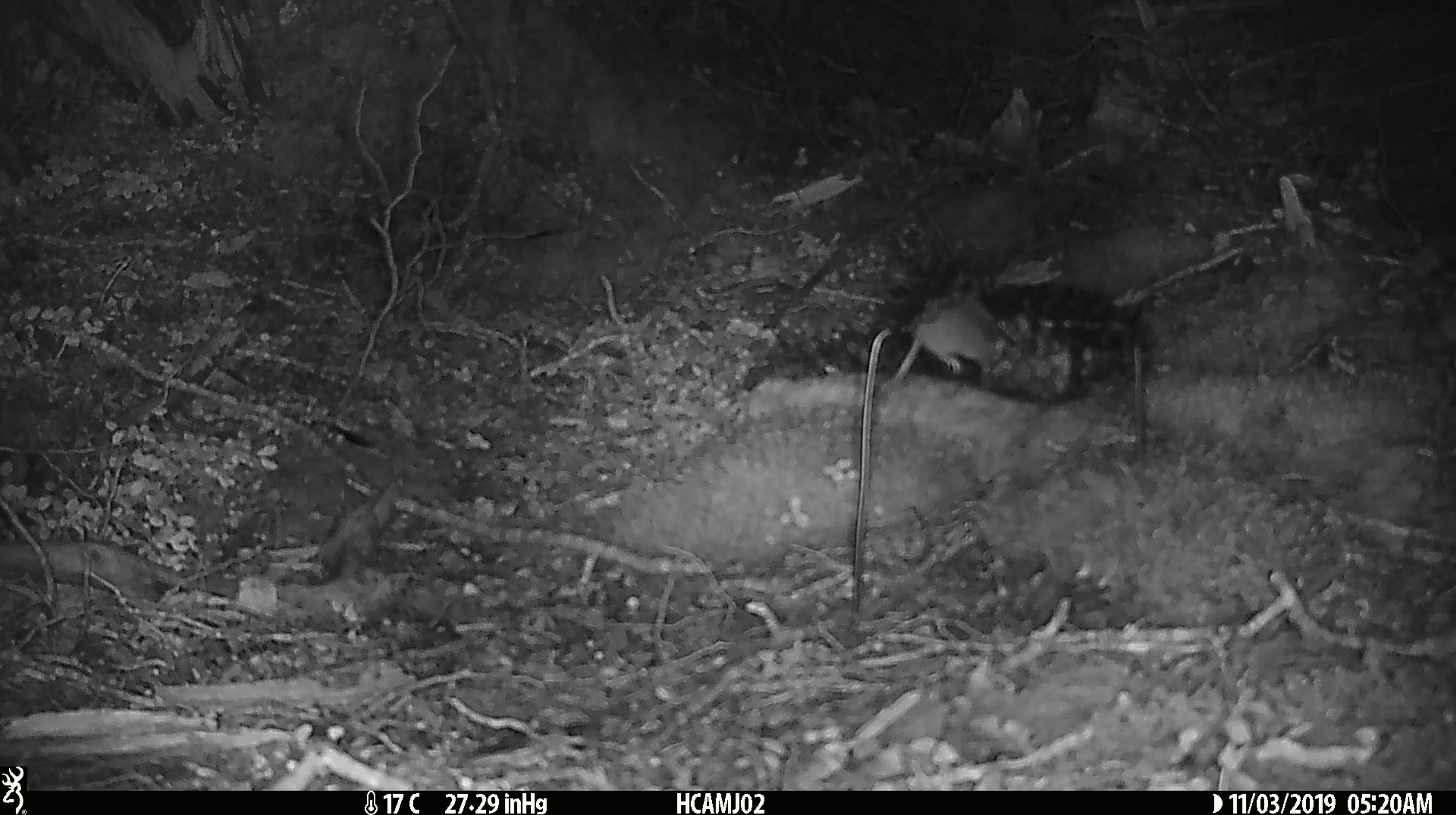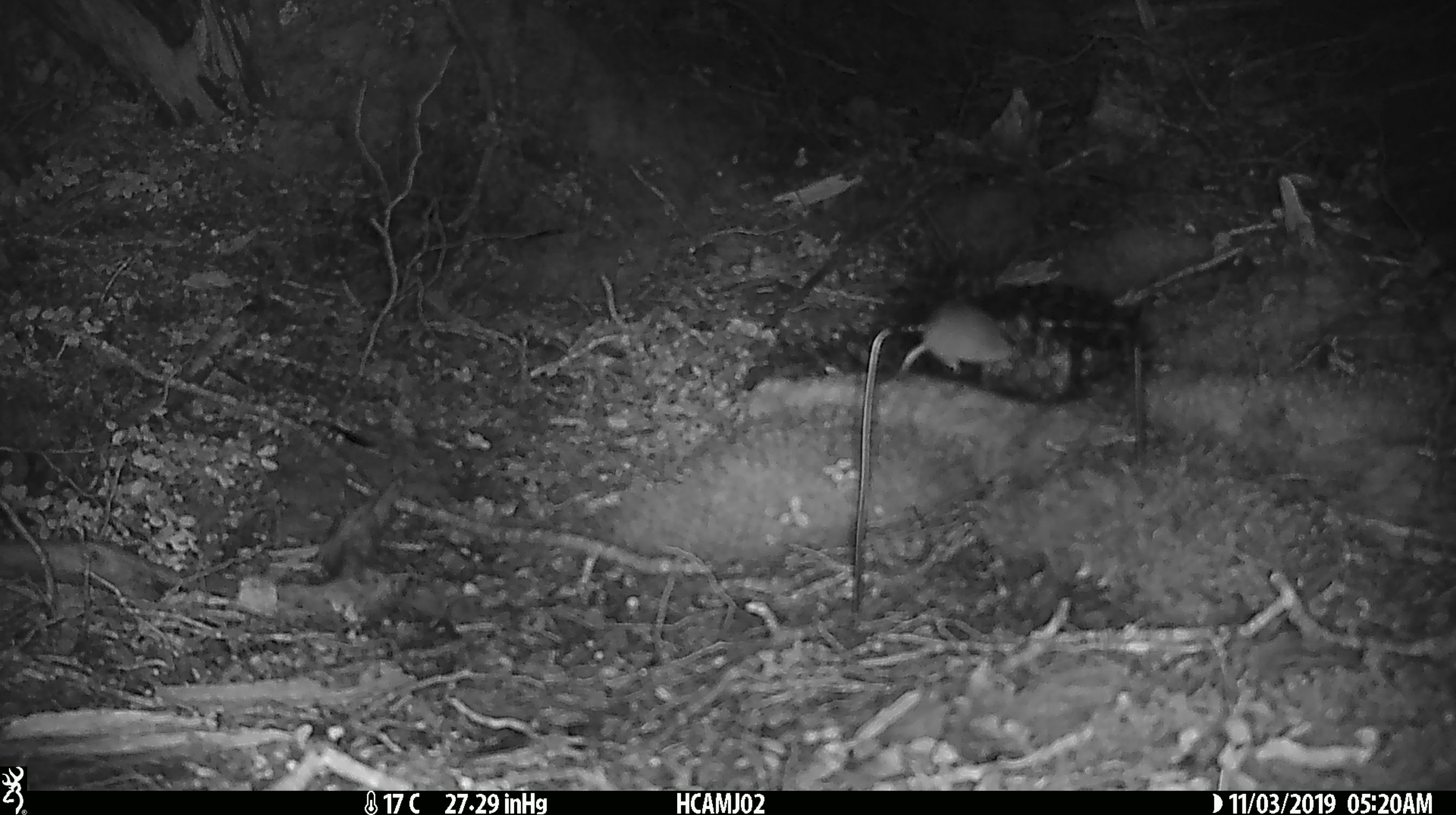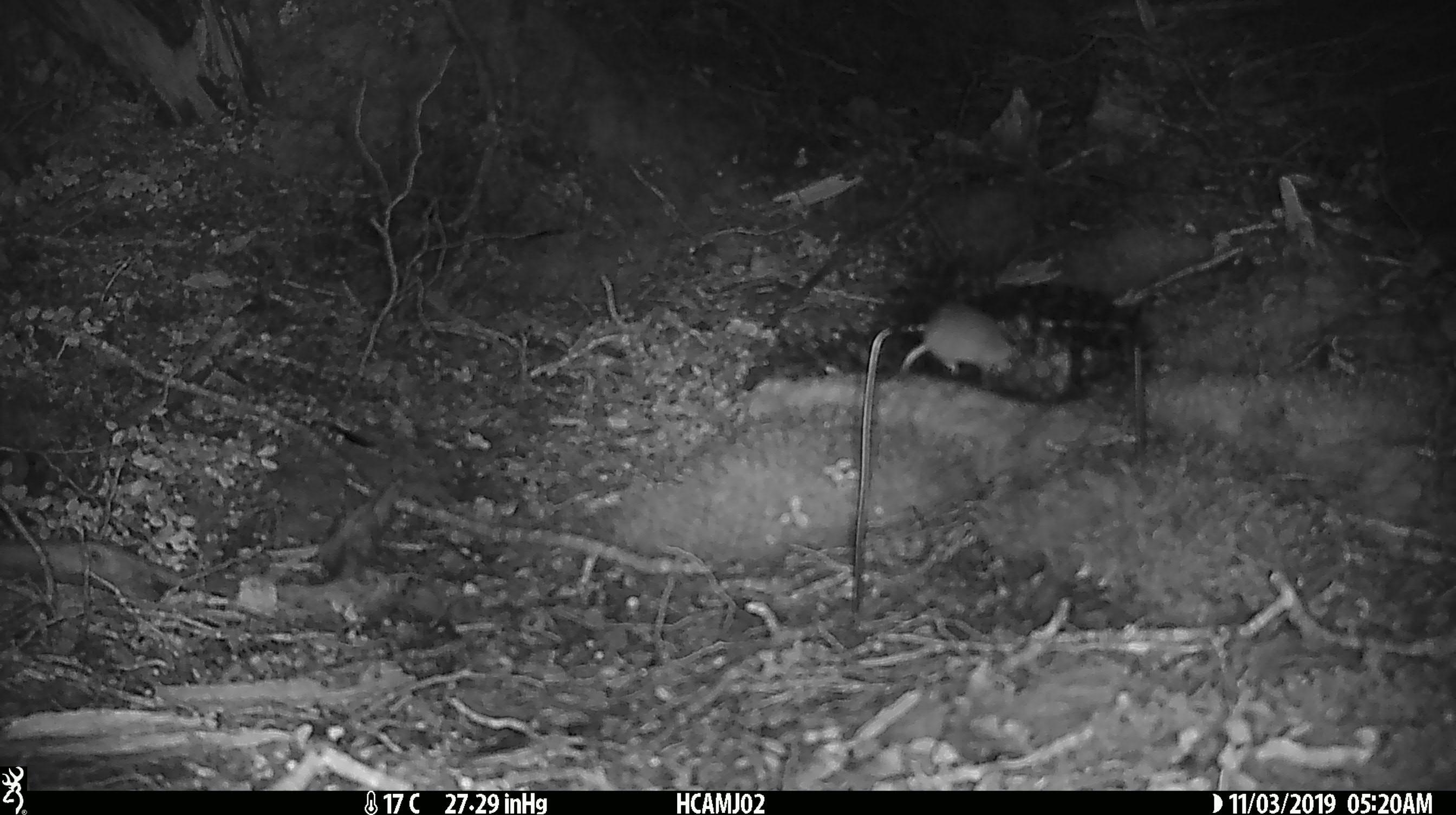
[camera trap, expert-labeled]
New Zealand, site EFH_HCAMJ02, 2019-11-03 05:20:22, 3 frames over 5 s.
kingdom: Animalia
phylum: Chordata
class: Mammalia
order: Rodentia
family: Muridae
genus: Mus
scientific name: Mus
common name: mouse